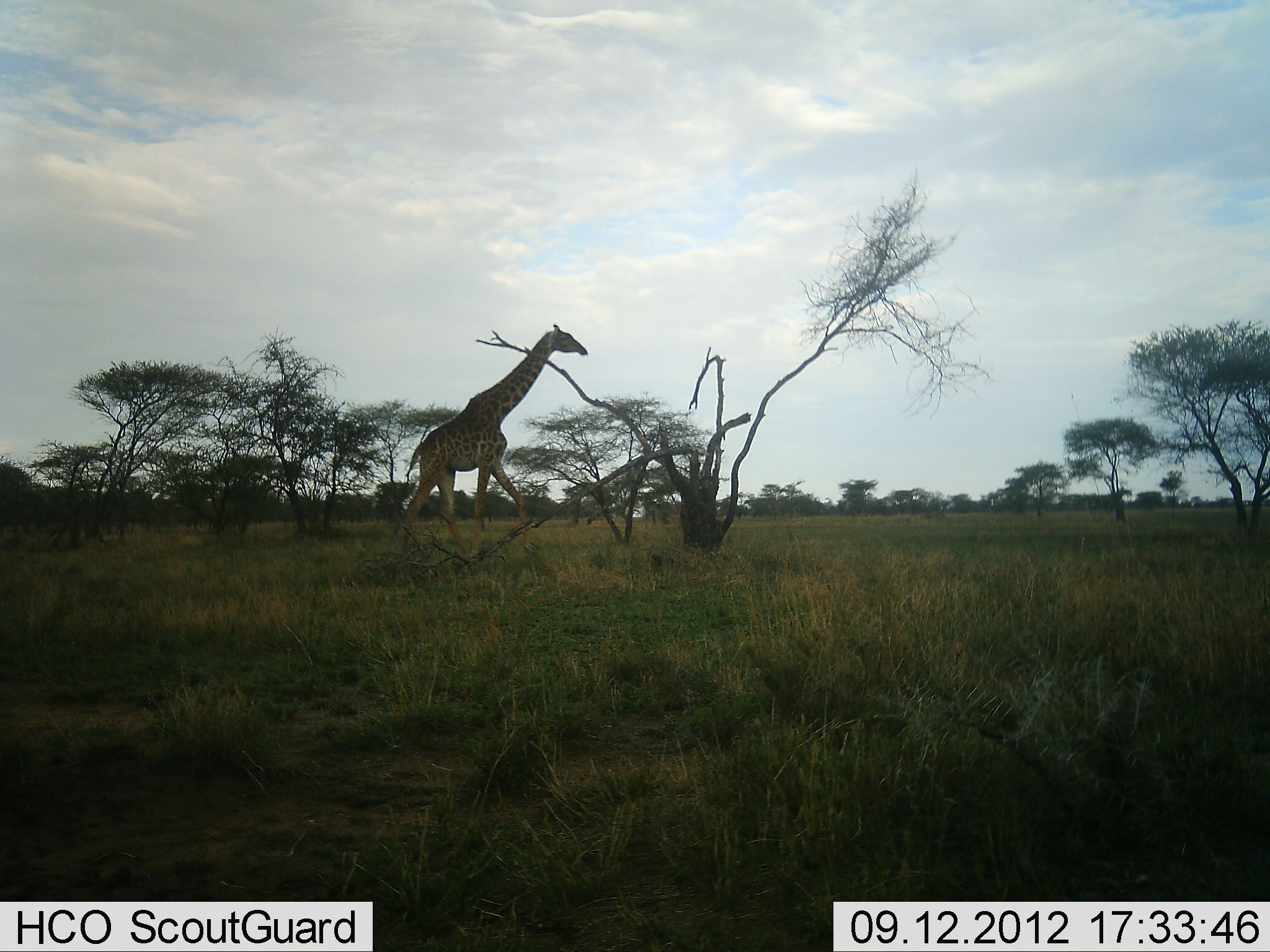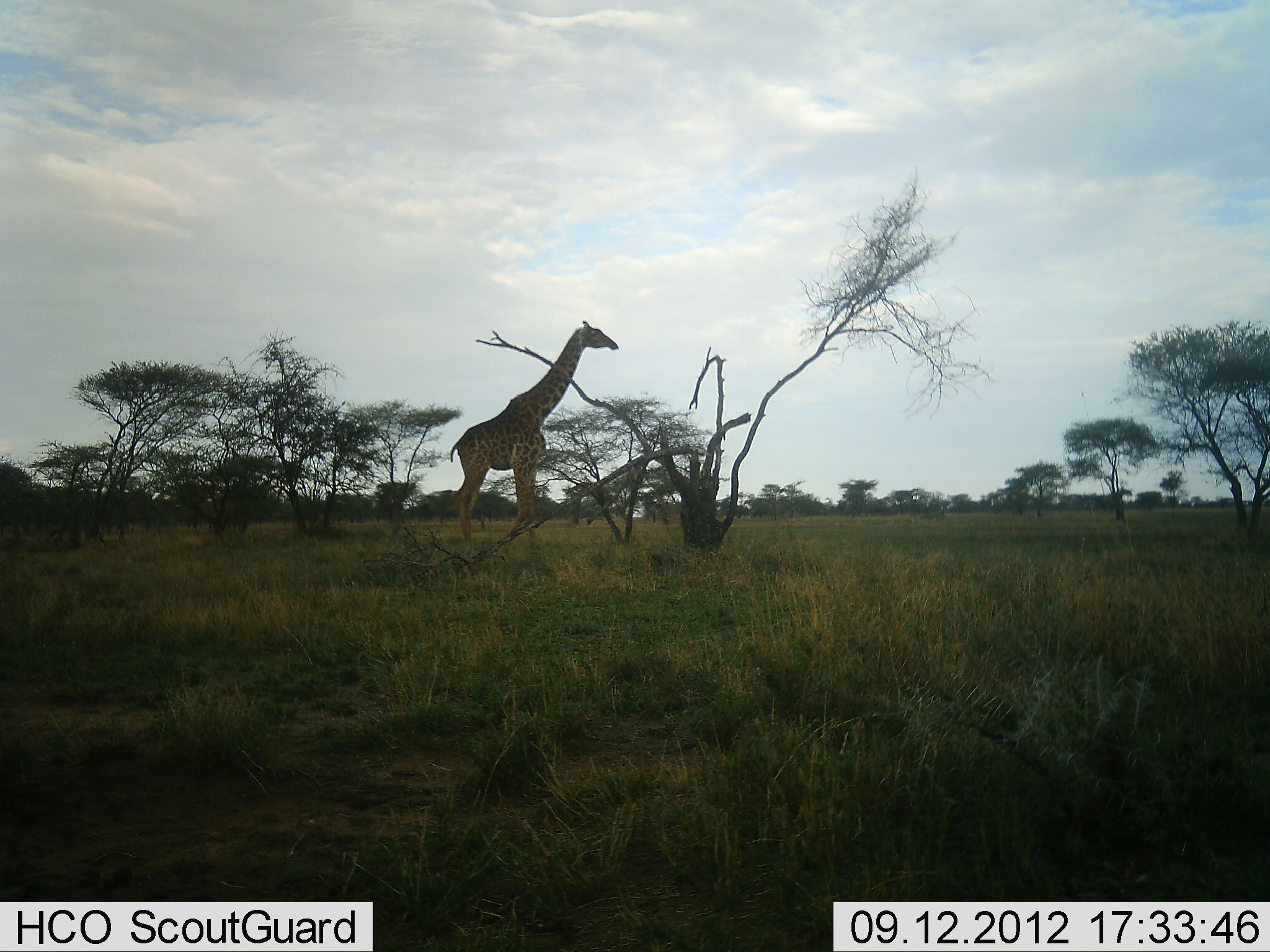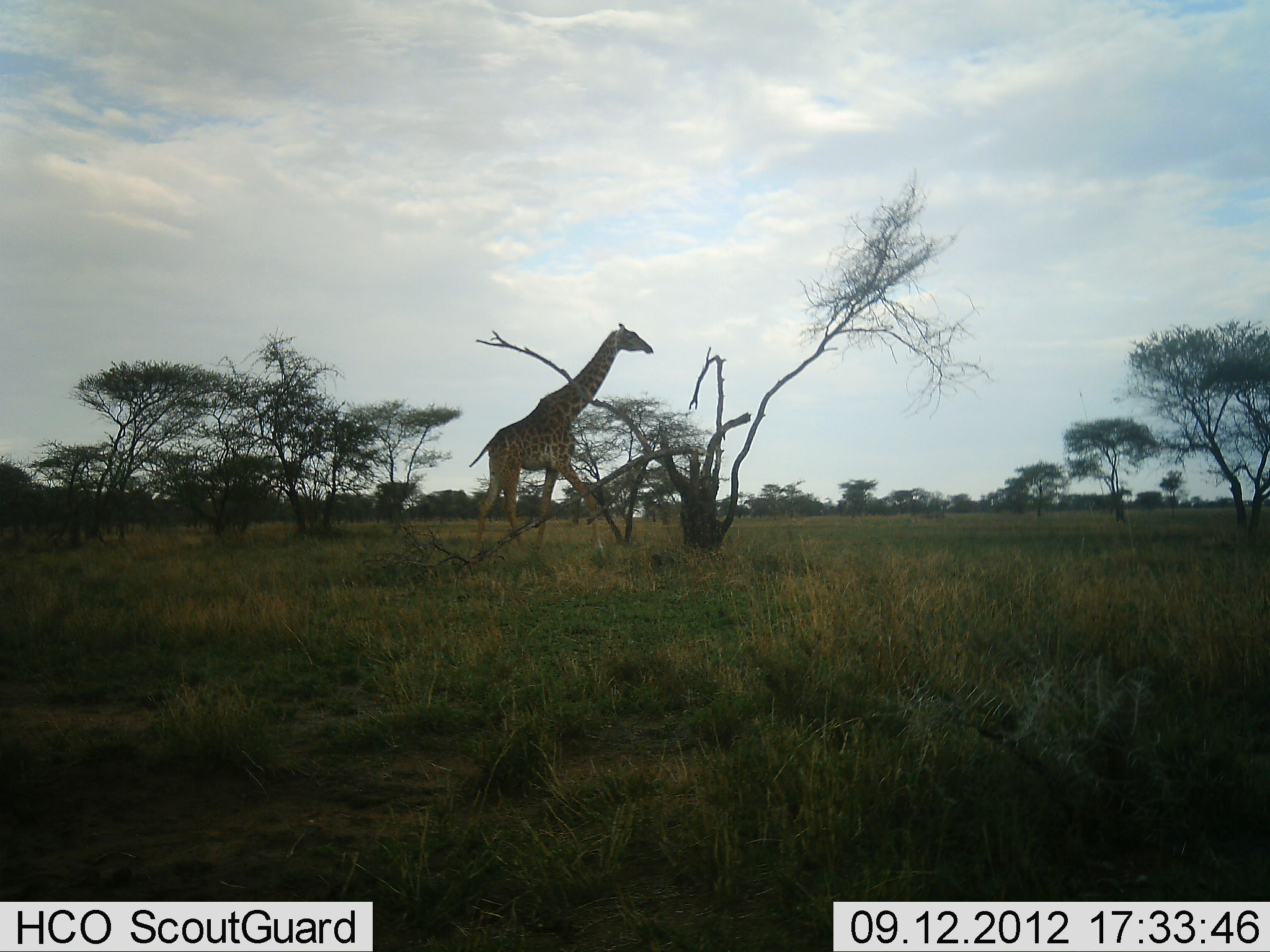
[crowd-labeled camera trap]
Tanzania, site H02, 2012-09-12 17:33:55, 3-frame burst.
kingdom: Animalia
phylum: Chordata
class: Mammalia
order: Artiodactyla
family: Giraffidae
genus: Giraffa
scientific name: Giraffa camelopardalis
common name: giraffe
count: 1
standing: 10%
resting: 0%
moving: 90%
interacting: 0%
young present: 0%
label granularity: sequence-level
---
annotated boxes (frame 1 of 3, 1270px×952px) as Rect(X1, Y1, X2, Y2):
animal: Rect(395, 322, 590, 562)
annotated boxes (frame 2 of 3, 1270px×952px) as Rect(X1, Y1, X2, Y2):
animal: Rect(431, 319, 625, 559)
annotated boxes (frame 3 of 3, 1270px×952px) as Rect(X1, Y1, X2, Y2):
animal: Rect(463, 321, 658, 562)